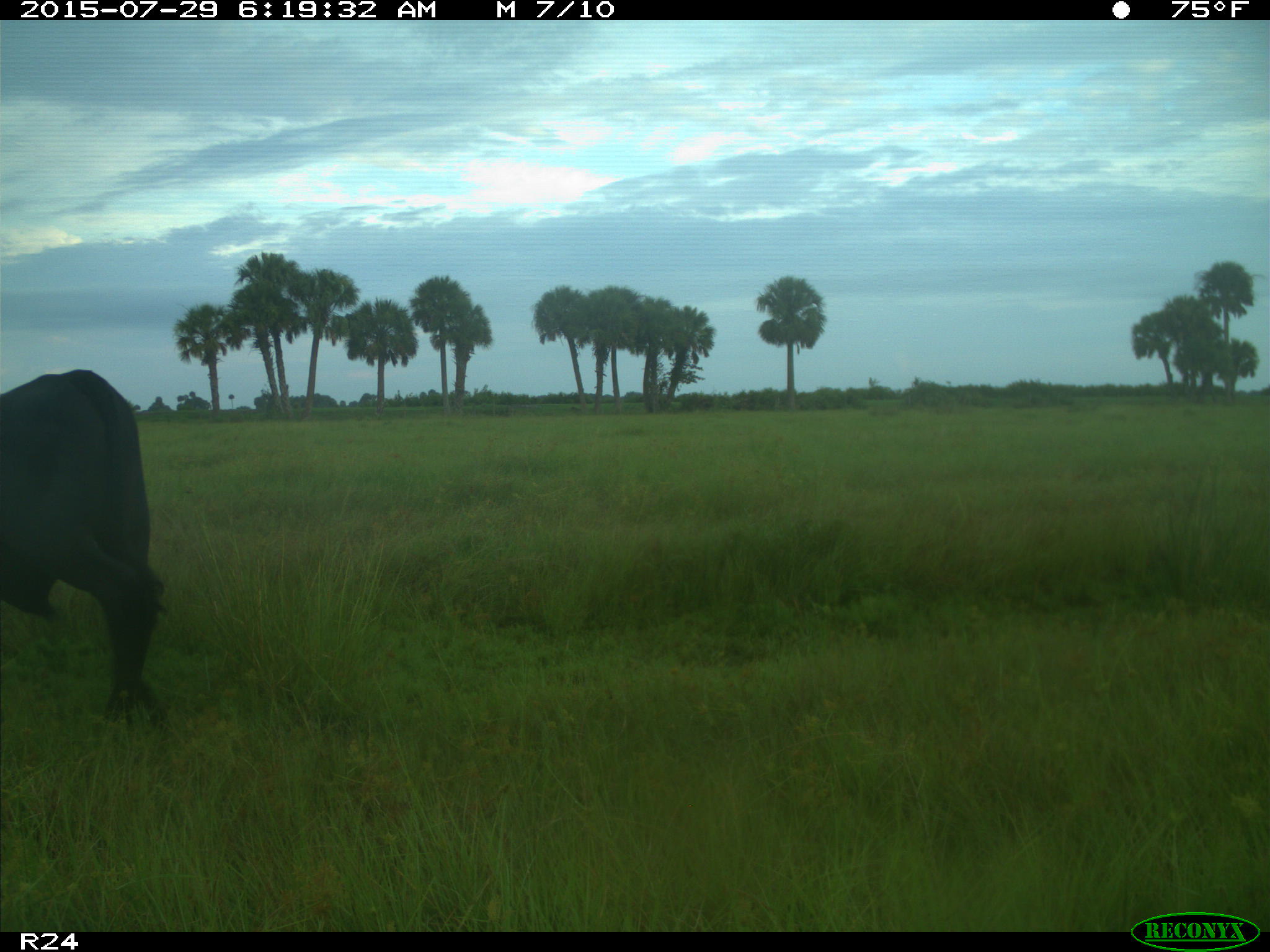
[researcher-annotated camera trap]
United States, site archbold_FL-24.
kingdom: Animalia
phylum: Chordata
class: Mammalia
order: Artiodactyla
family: Bovidae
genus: Bos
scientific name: Bos taurus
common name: domestic cow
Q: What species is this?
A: Bos taurus (domestic cow).